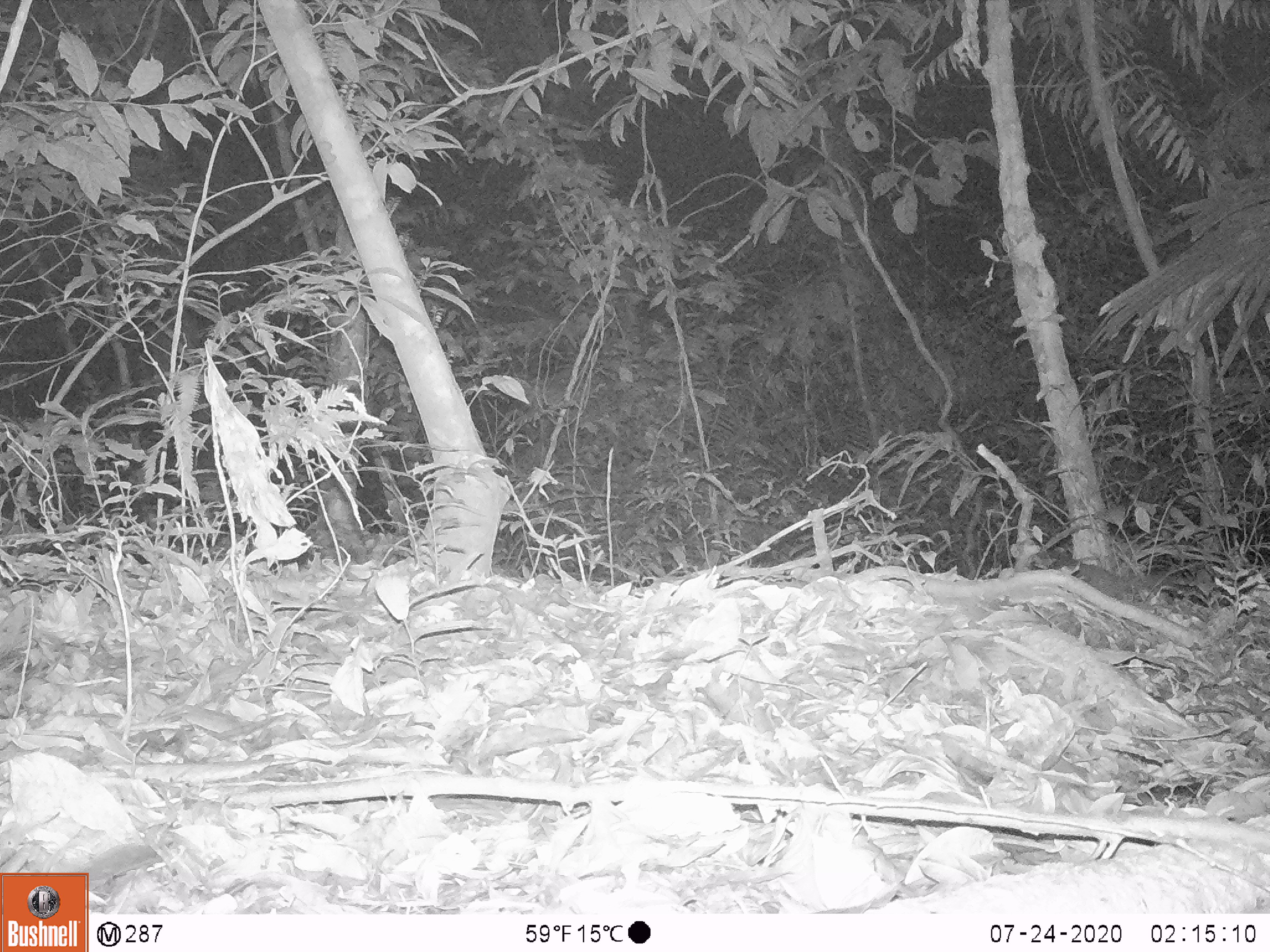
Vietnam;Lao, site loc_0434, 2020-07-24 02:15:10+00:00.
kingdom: Animalia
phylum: Chordata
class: Mammalia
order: Carnivora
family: Mustelidae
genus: Melogale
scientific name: Melogale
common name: ferret badger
Ferret badger (Melogale). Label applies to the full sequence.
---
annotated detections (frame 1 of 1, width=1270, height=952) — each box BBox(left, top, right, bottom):
ferret badger: BBox(1029, 548, 1175, 598)